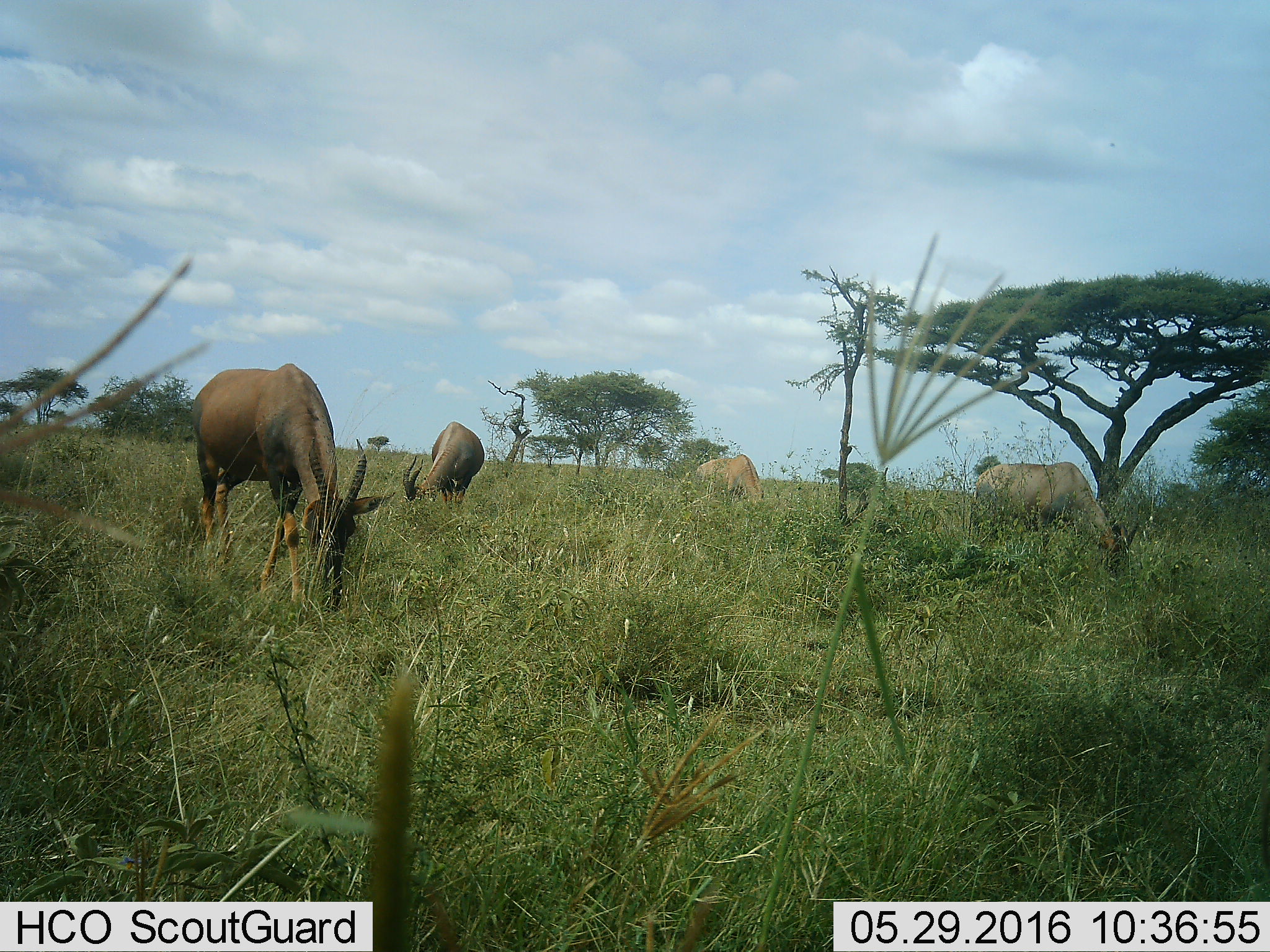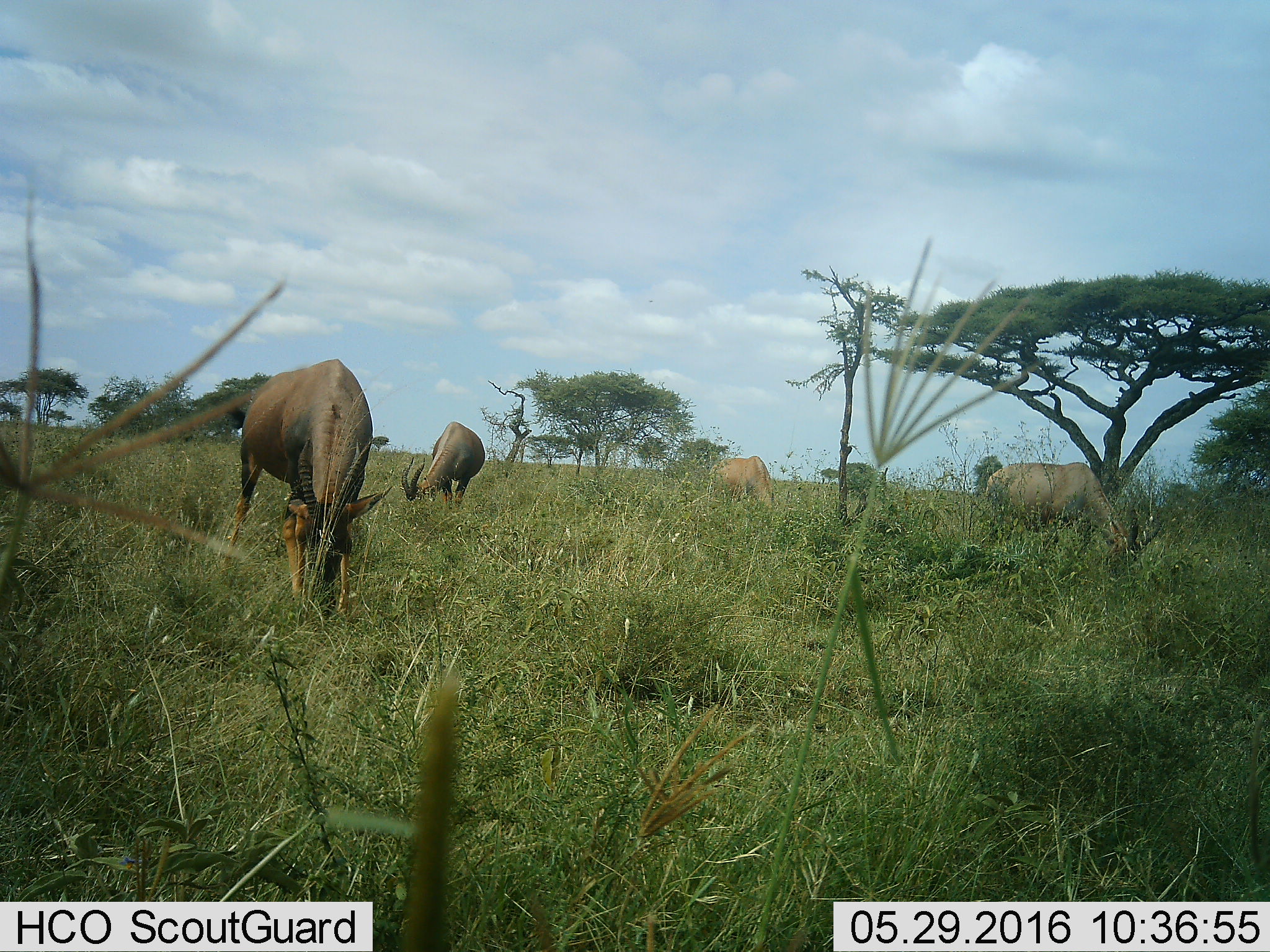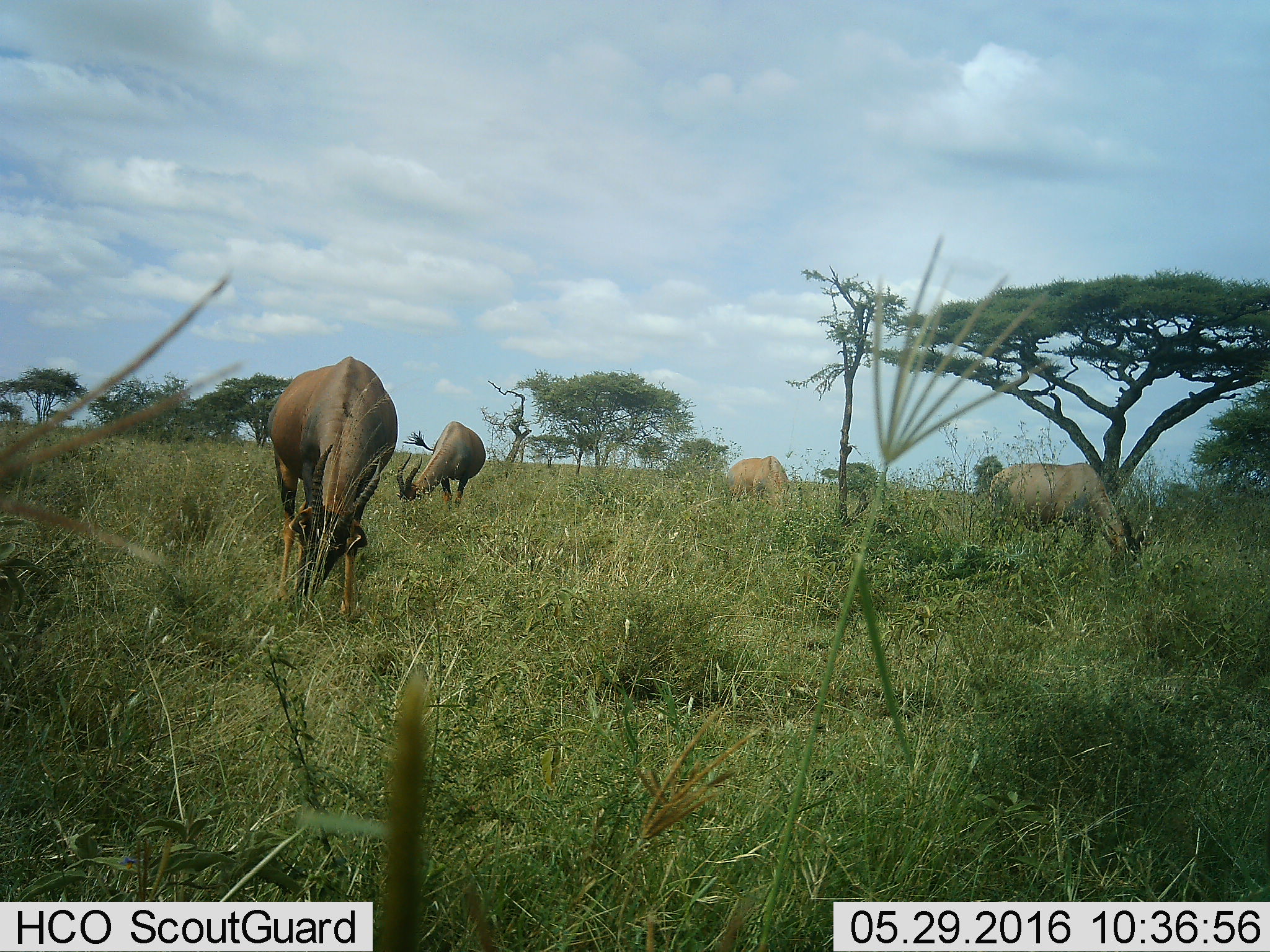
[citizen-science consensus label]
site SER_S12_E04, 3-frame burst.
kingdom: Animalia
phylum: Chordata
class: Mammalia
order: Artiodactyla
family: Bovidae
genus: Damaliscus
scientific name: Damaliscus lunatus jimela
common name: topi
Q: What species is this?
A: Topi (Damaliscus lunatus jimela).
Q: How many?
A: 4.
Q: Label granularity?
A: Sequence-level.